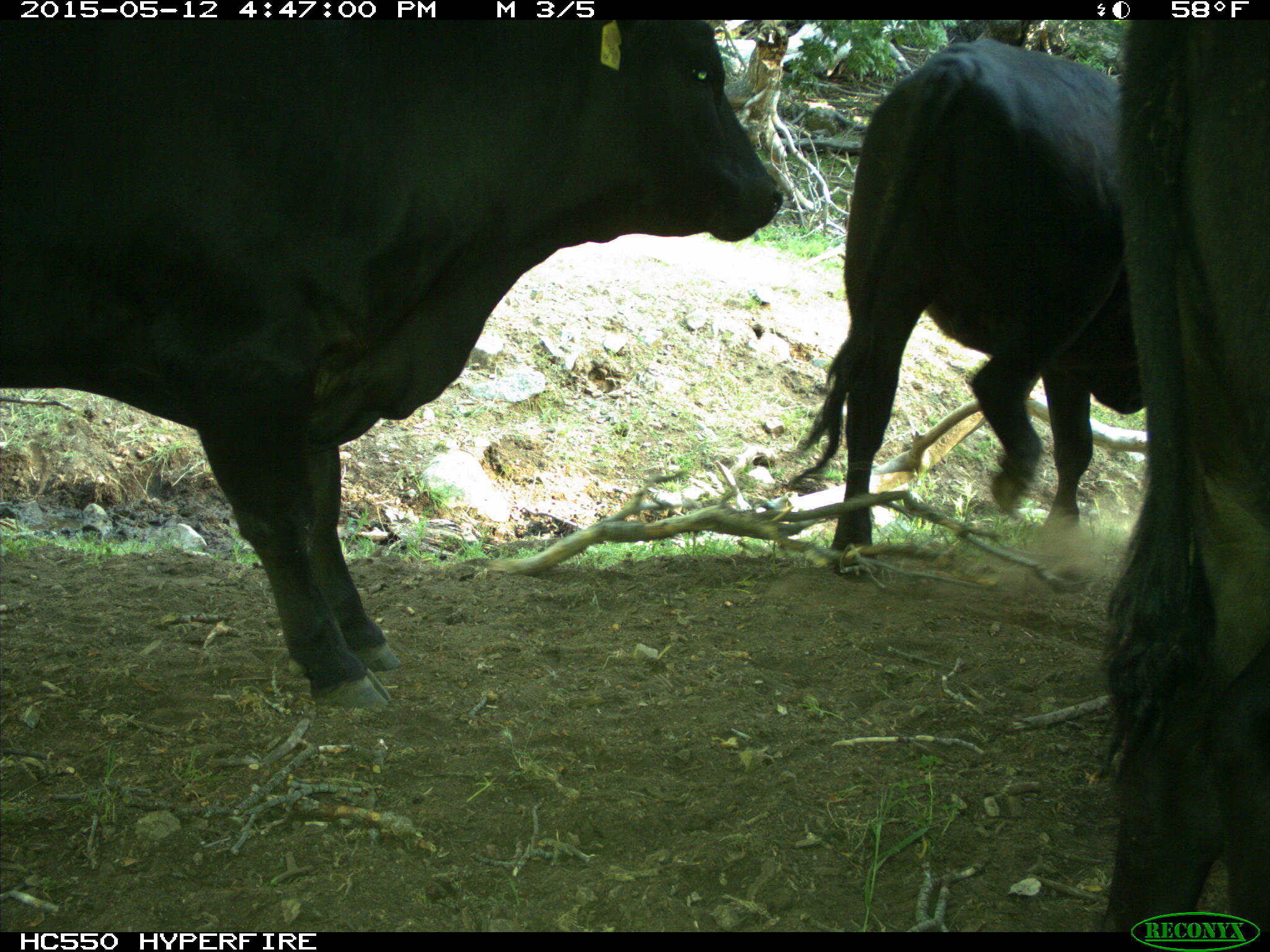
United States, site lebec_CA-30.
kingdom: Animalia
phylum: Chordata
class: Mammalia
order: Artiodactyla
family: Bovidae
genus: Bos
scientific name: Bos taurus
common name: domestic cow